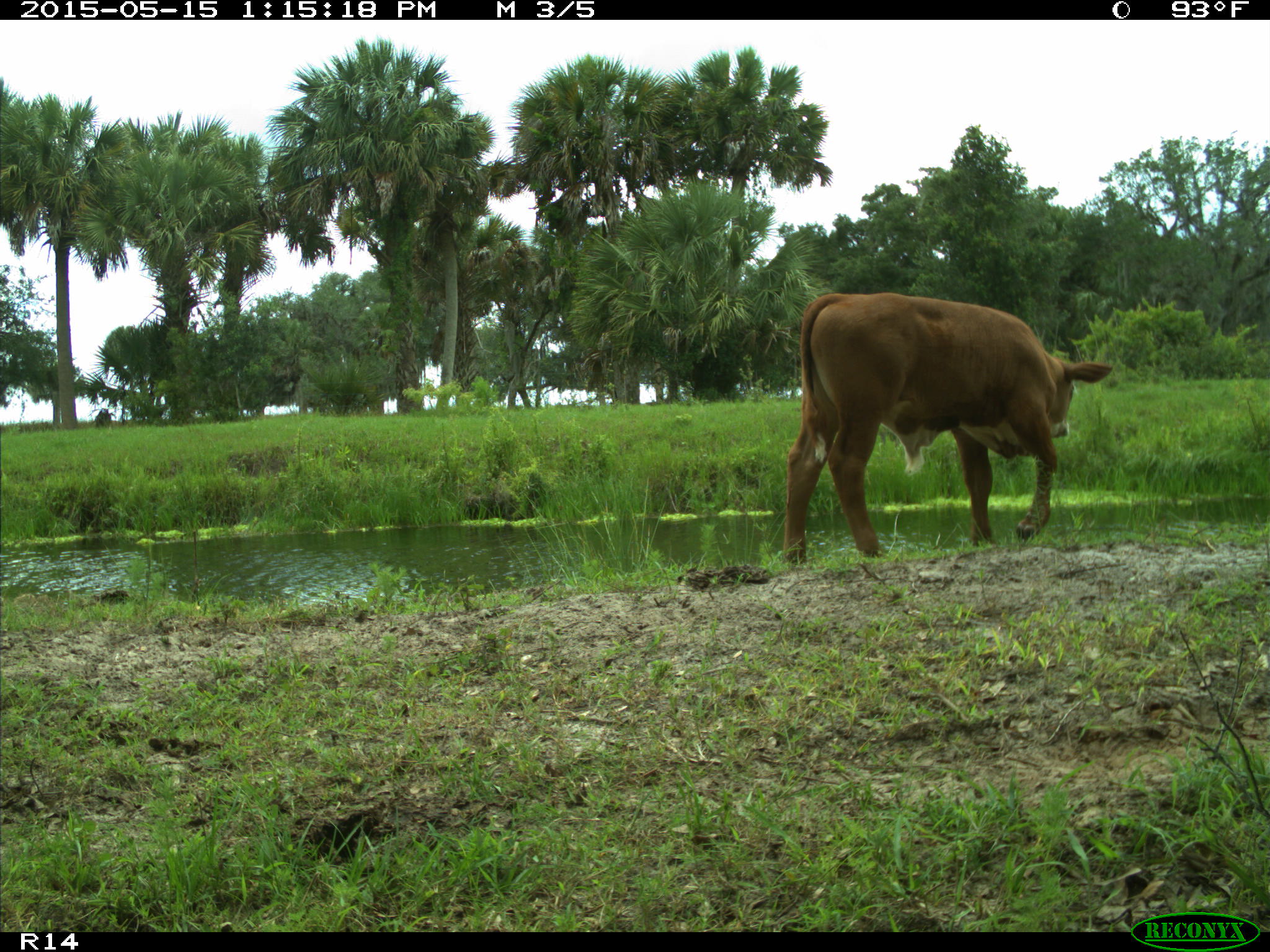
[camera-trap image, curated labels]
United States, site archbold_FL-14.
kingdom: Animalia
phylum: Chordata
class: Mammalia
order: Artiodactyla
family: Bovidae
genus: Bos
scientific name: Bos taurus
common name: domestic cow